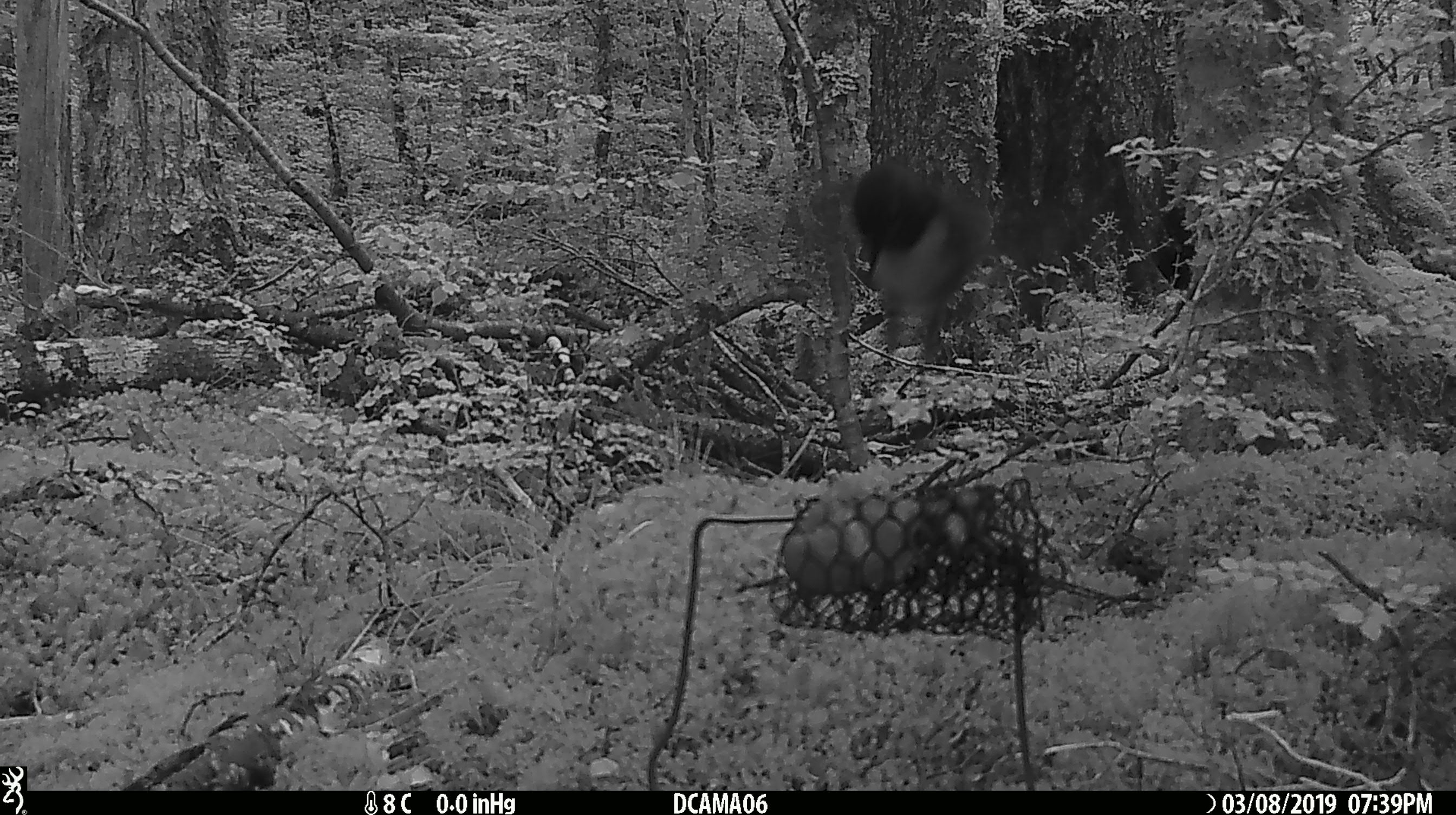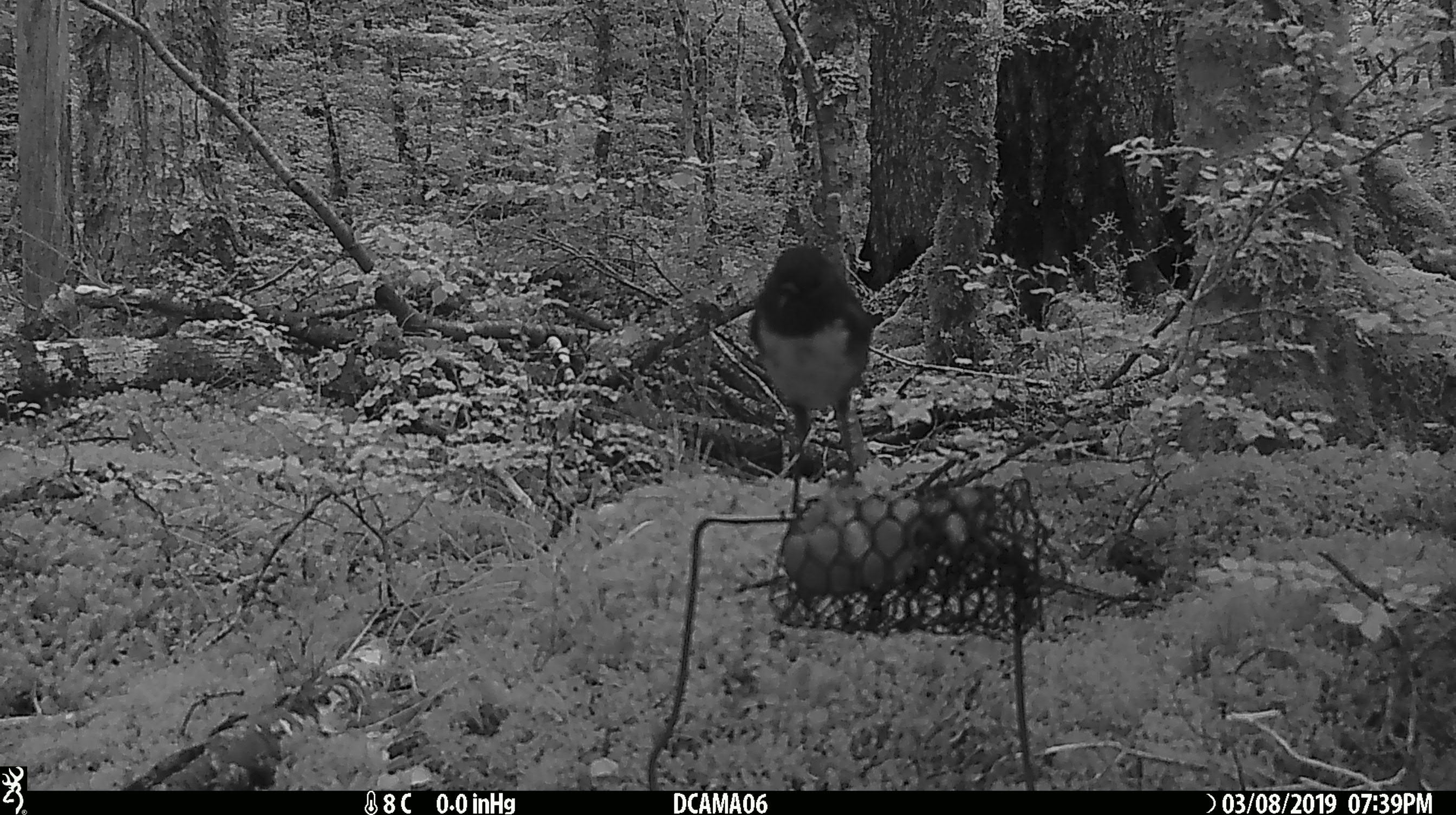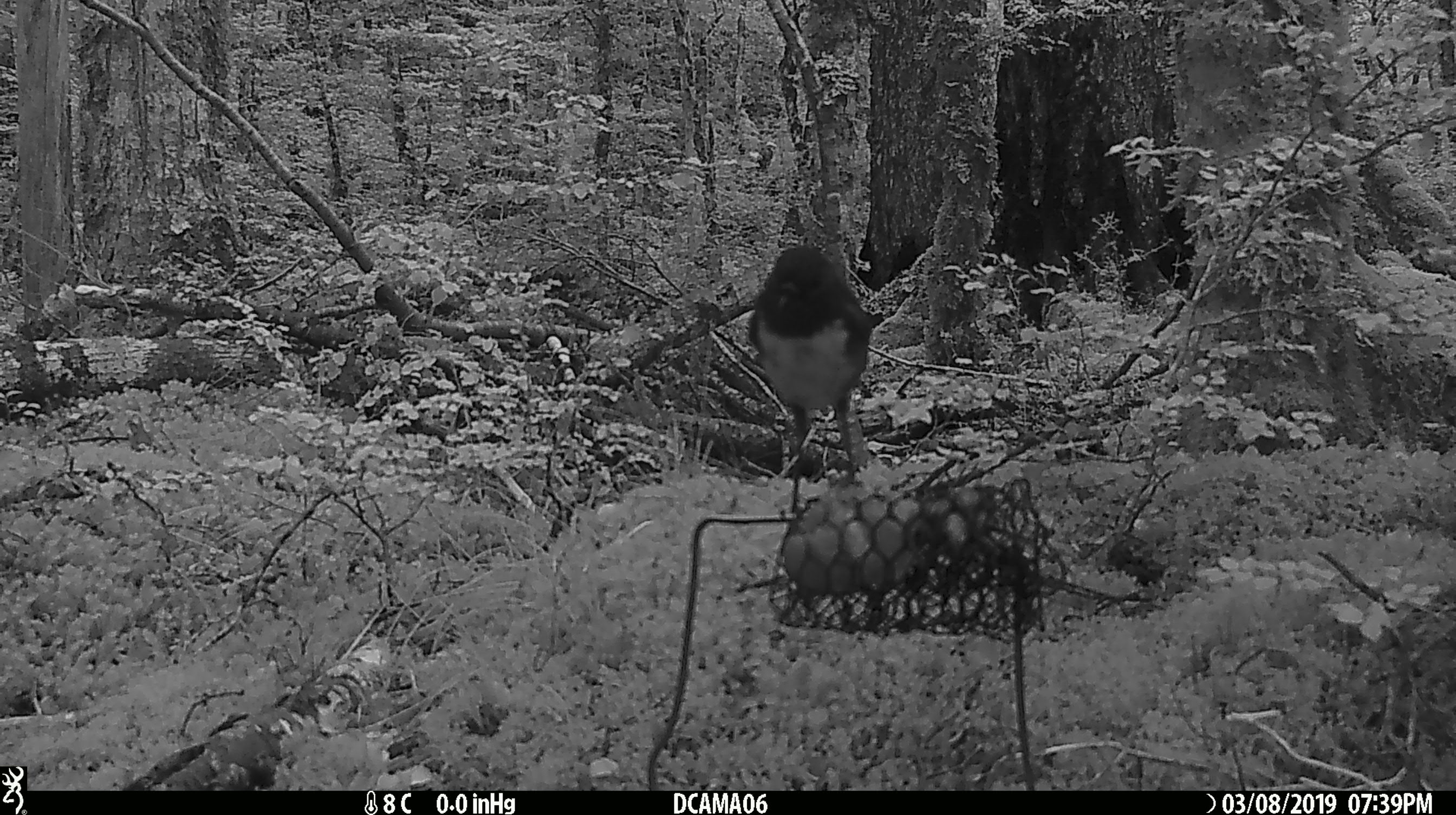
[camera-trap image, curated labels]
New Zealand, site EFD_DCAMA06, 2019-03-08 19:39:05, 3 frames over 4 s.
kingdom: Animalia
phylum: Chordata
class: Aves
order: Passeriformes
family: Petroicidae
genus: Petroica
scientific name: Petroica australis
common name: new zealand robin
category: robin